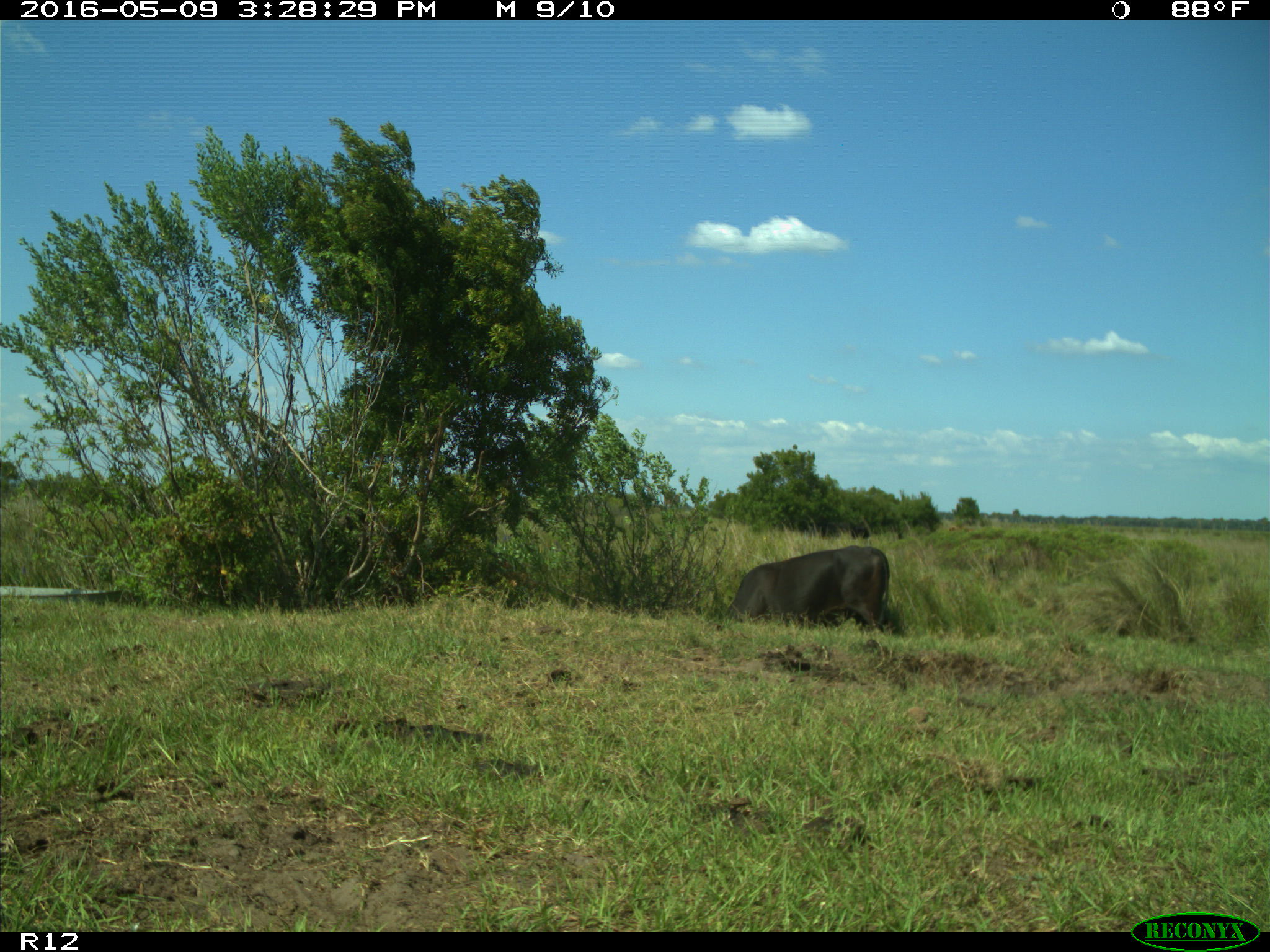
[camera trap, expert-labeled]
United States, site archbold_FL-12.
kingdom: Animalia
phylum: Chordata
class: Mammalia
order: Artiodactyla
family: Bovidae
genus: Bos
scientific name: Bos taurus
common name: domestic cow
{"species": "Bos taurus (domestic cow)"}